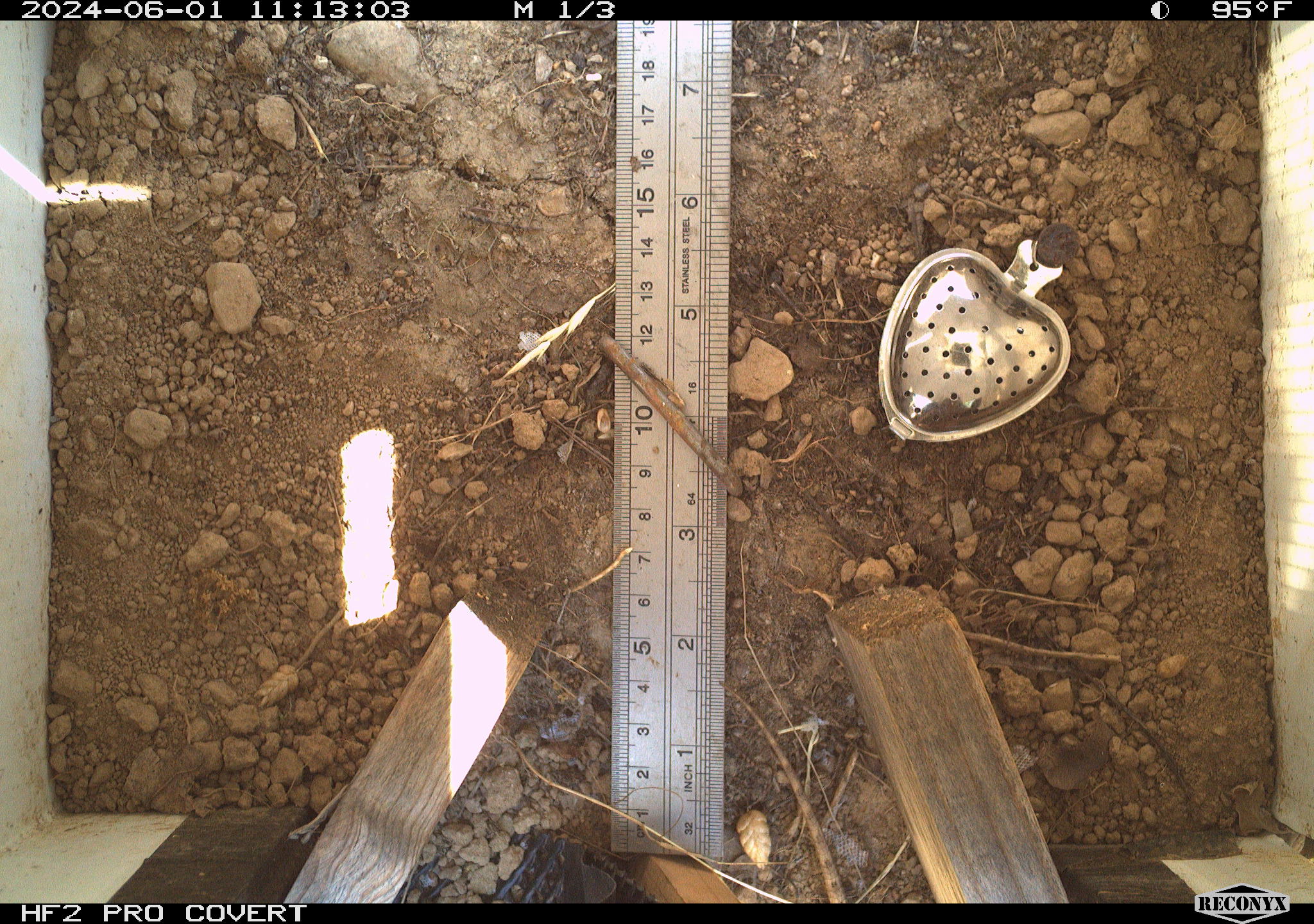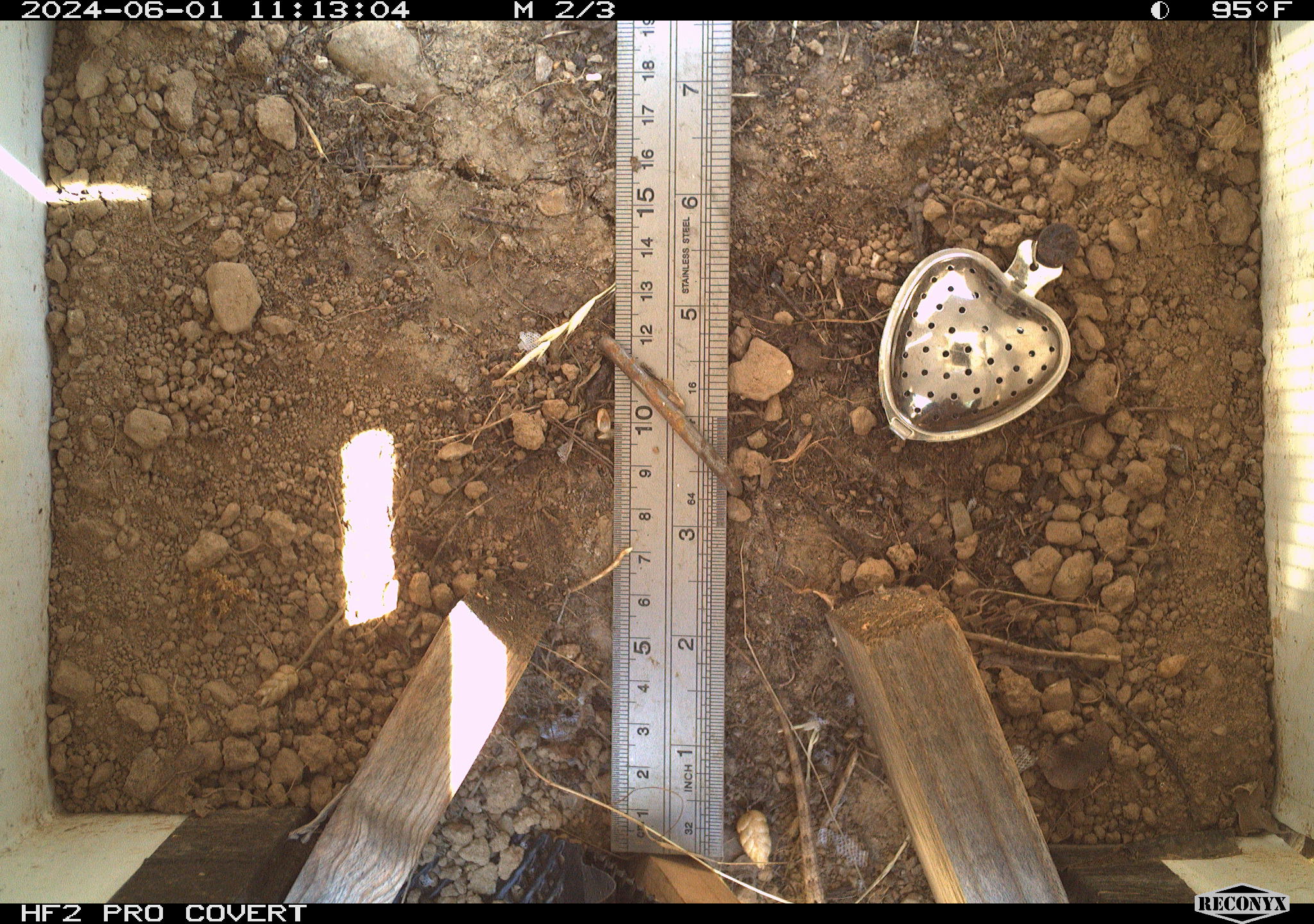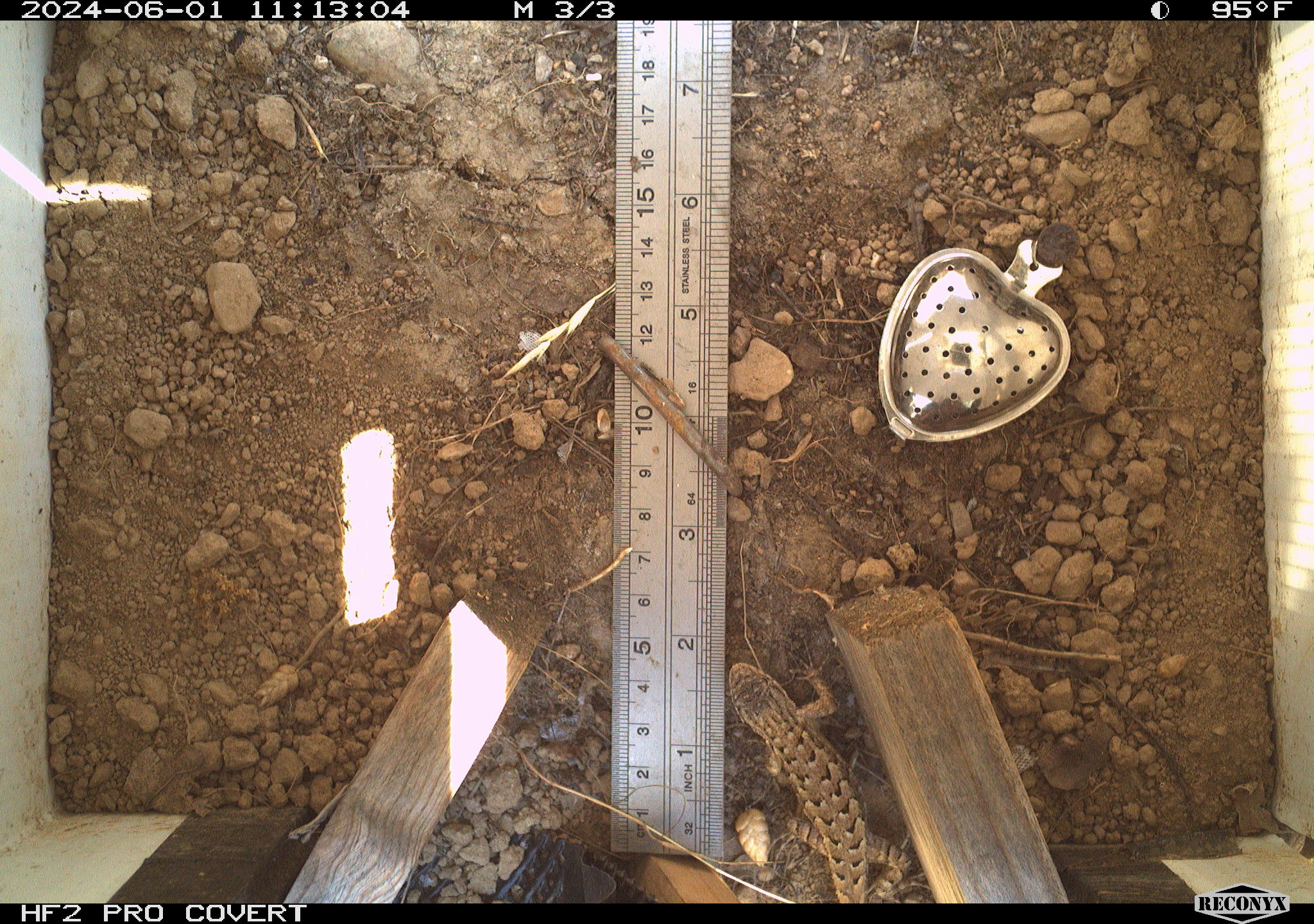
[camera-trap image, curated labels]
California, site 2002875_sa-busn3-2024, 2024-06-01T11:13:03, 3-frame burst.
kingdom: Animalia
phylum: Chordata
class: Reptilia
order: Squamata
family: Phrynosomatidae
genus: Sceloporus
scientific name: Sceloporus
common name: spiny lizards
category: sceloporus species